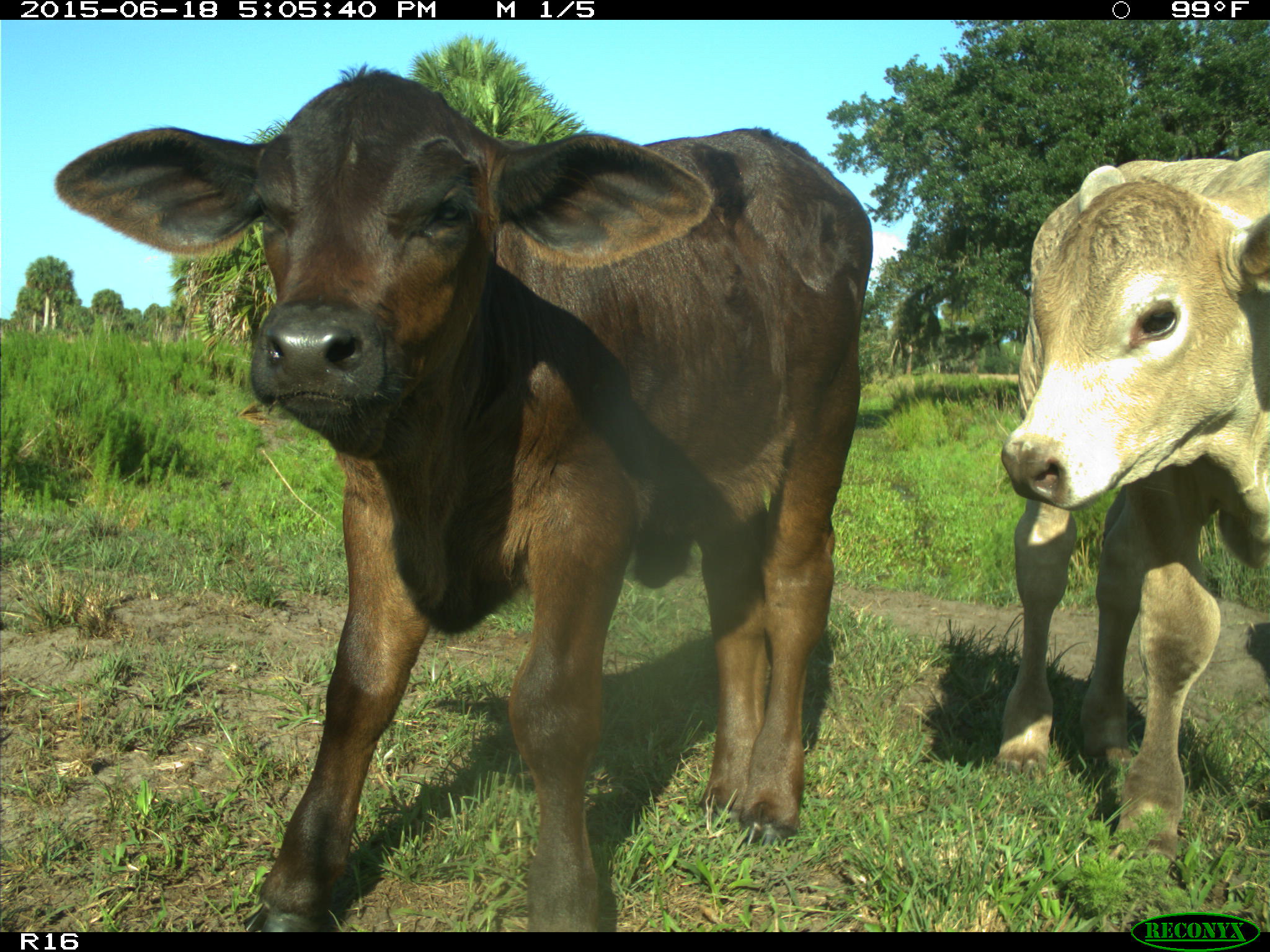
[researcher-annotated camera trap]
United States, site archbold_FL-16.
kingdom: Animalia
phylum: Chordata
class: Mammalia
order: Artiodactyla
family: Bovidae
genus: Bos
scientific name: Bos taurus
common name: domestic cow